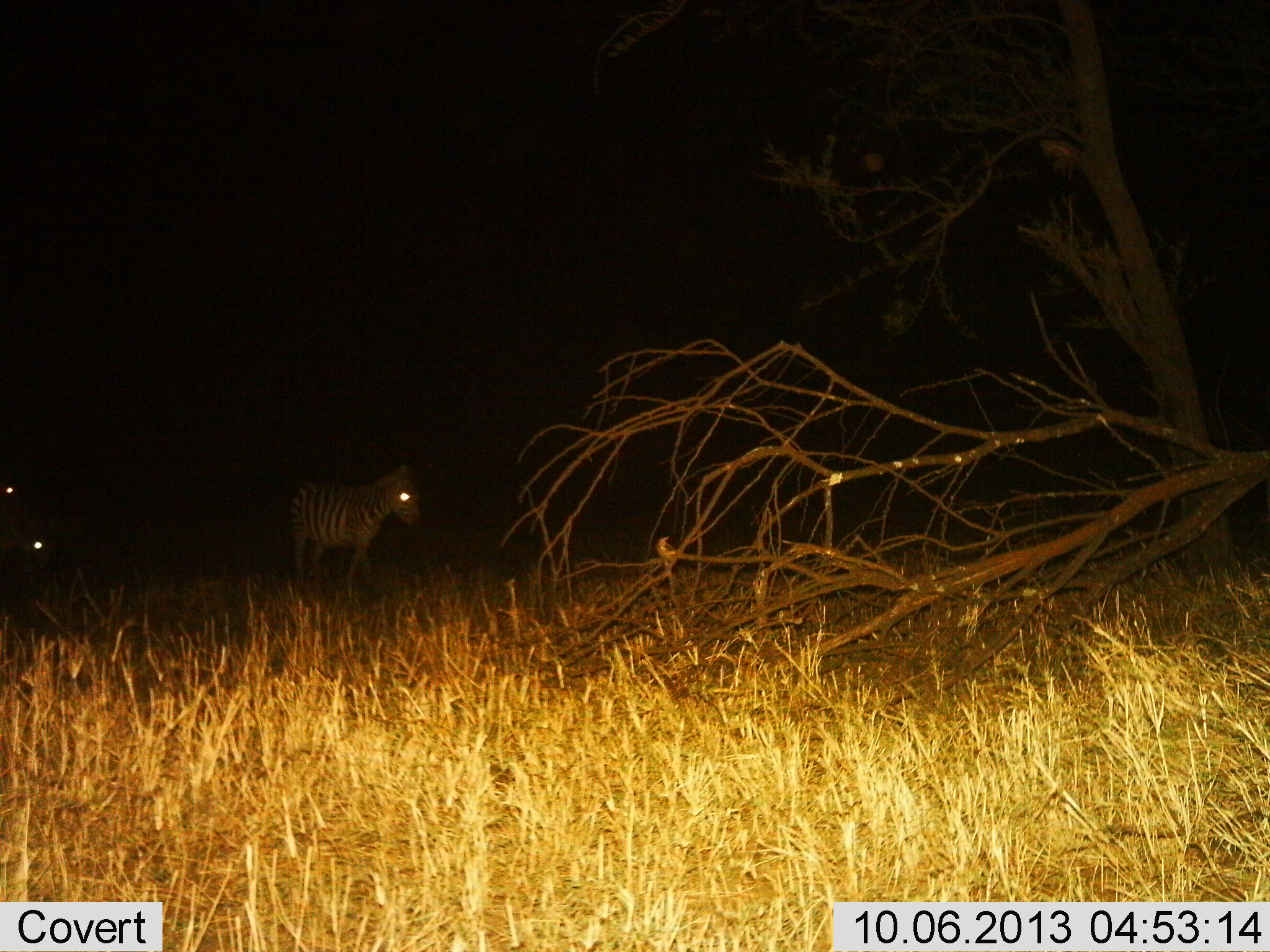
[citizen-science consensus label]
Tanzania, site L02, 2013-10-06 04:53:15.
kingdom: Animalia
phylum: Chordata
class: Mammalia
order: Perissodactyla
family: Equidae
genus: Equus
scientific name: Equus quagga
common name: plains zebra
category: zebra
Zebra (plains zebra) (Equus quagga), count 1. Behavior (volunteer vote fractions): standing 90%, resting 0%, moving 10%, interacting 0%. Young present (vote fraction): 0%. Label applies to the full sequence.